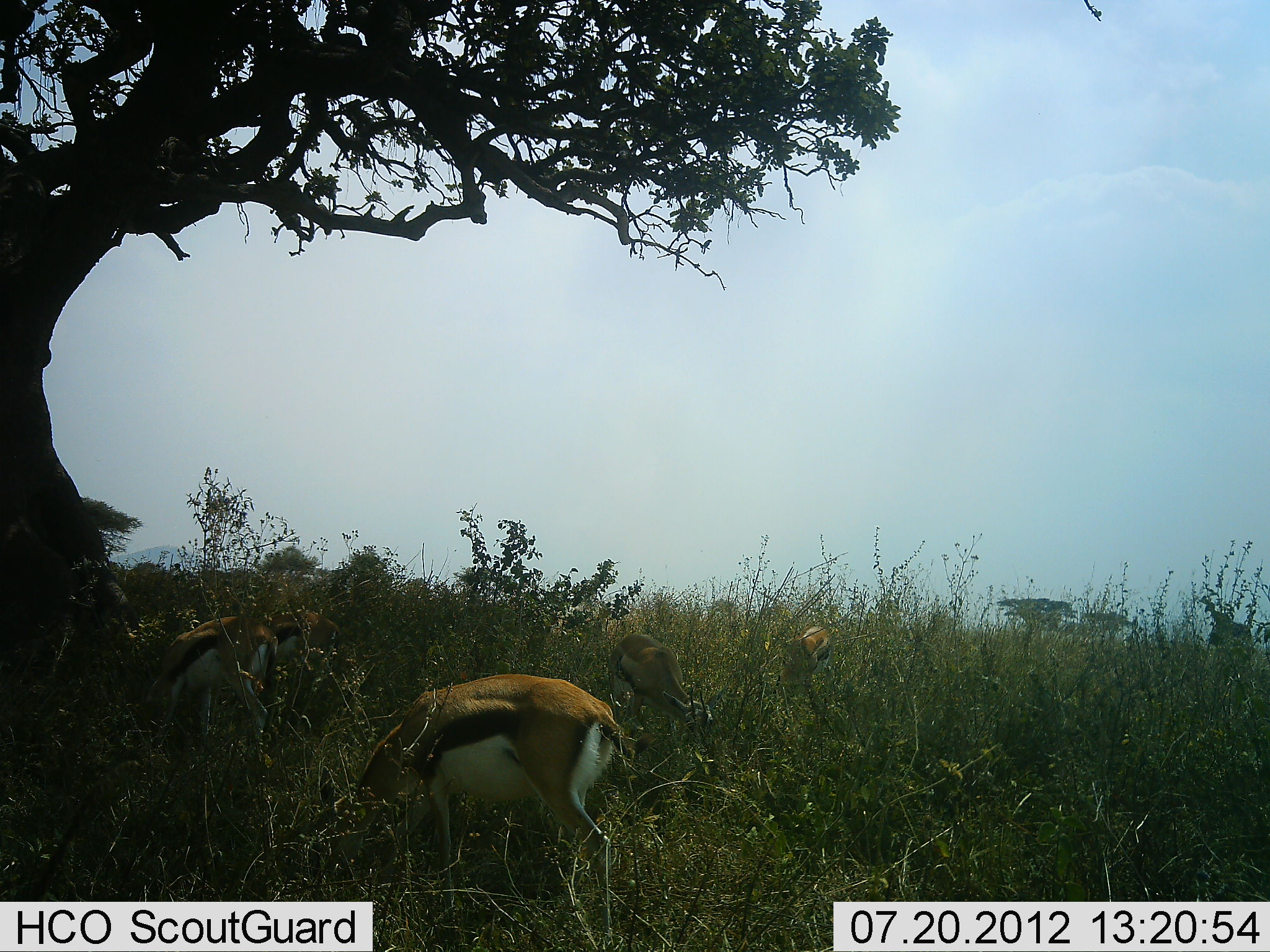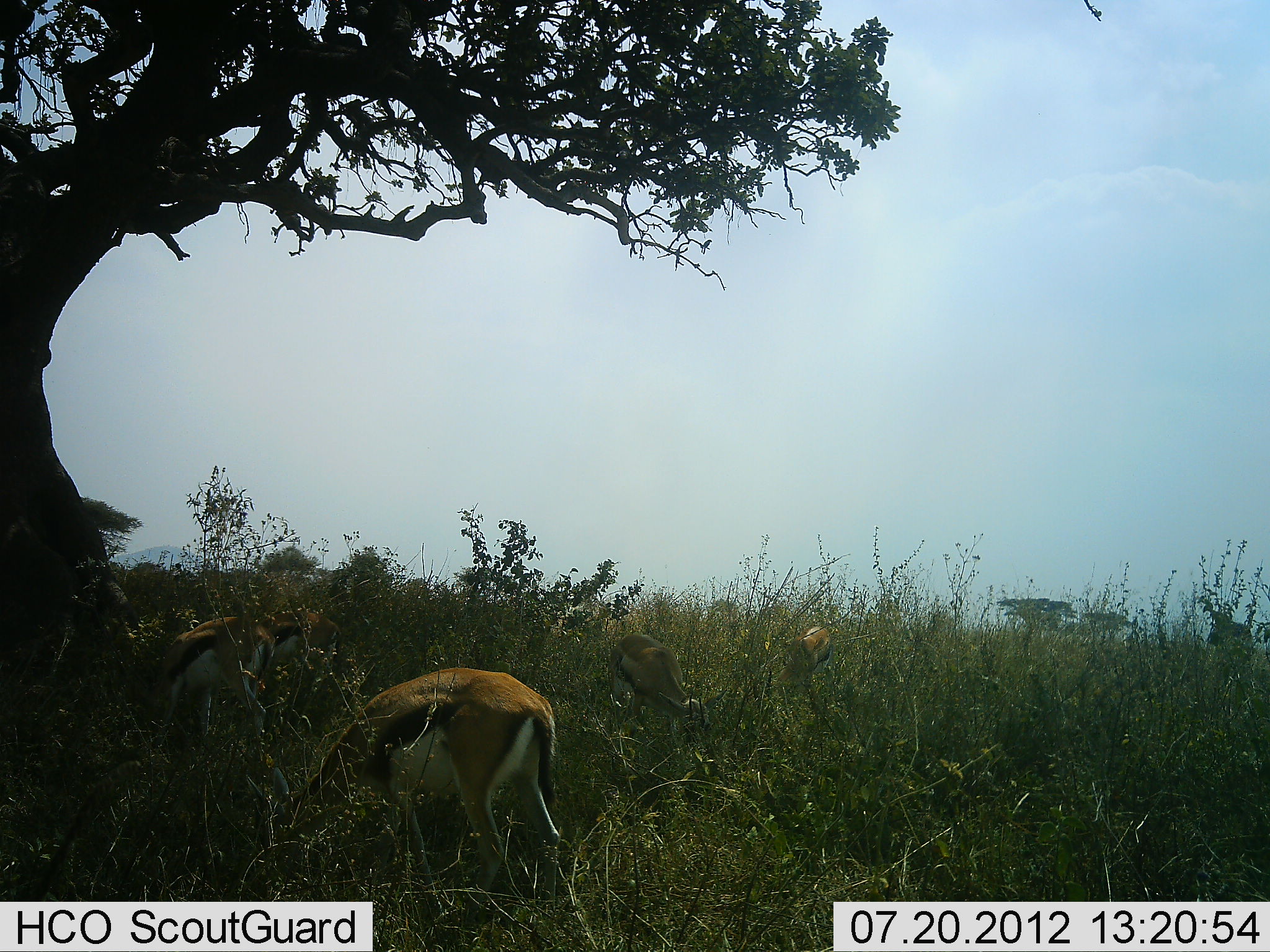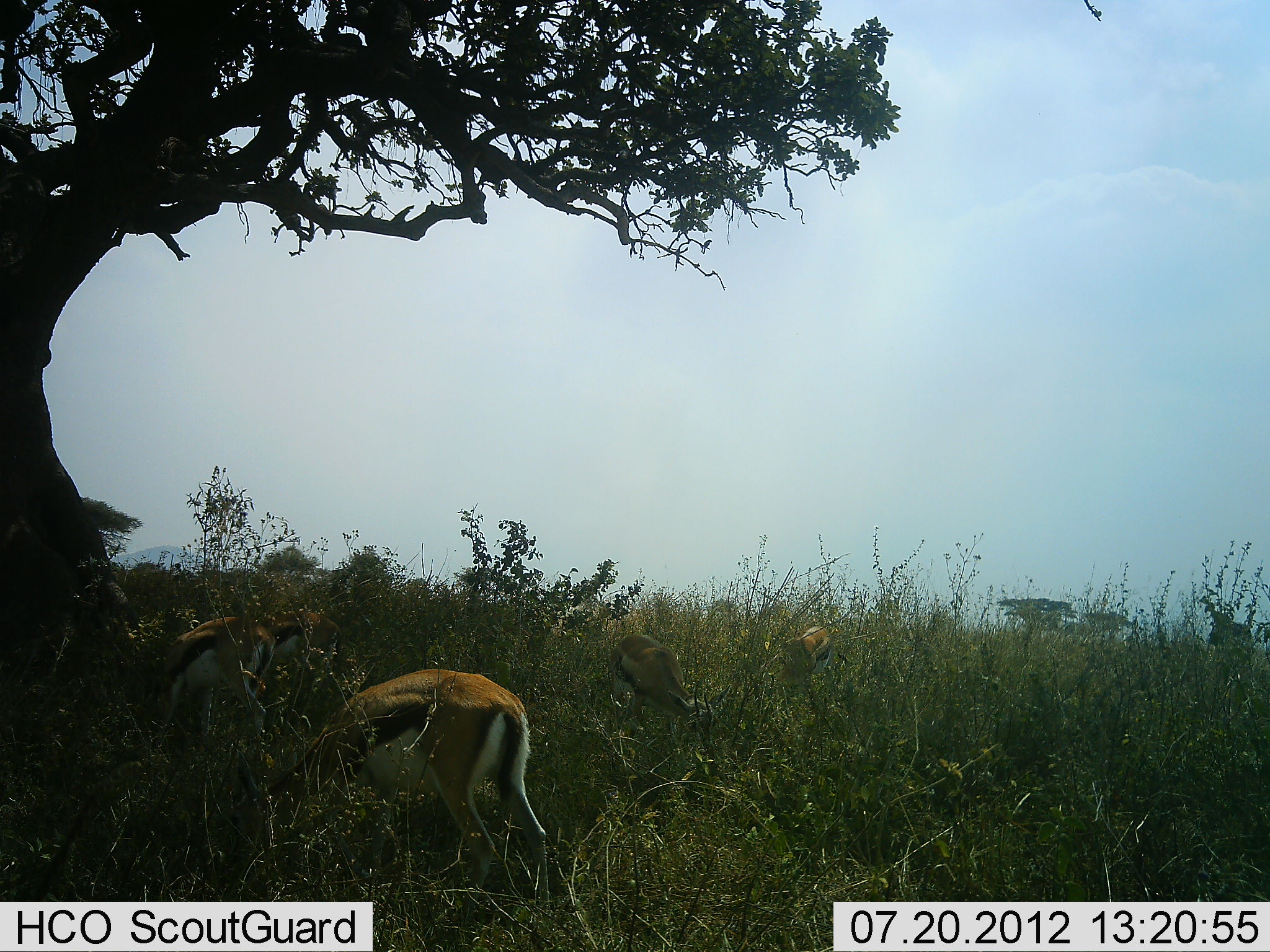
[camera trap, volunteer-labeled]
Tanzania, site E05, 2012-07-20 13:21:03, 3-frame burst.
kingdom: Animalia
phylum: Chordata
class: Mammalia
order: Artiodactyla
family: Bovidae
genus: Eudorcas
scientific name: Eudorcas thomsonii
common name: thomson's gazelle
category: gazellethomsons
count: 5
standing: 40%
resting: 0%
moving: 10%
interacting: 0%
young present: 0%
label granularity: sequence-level